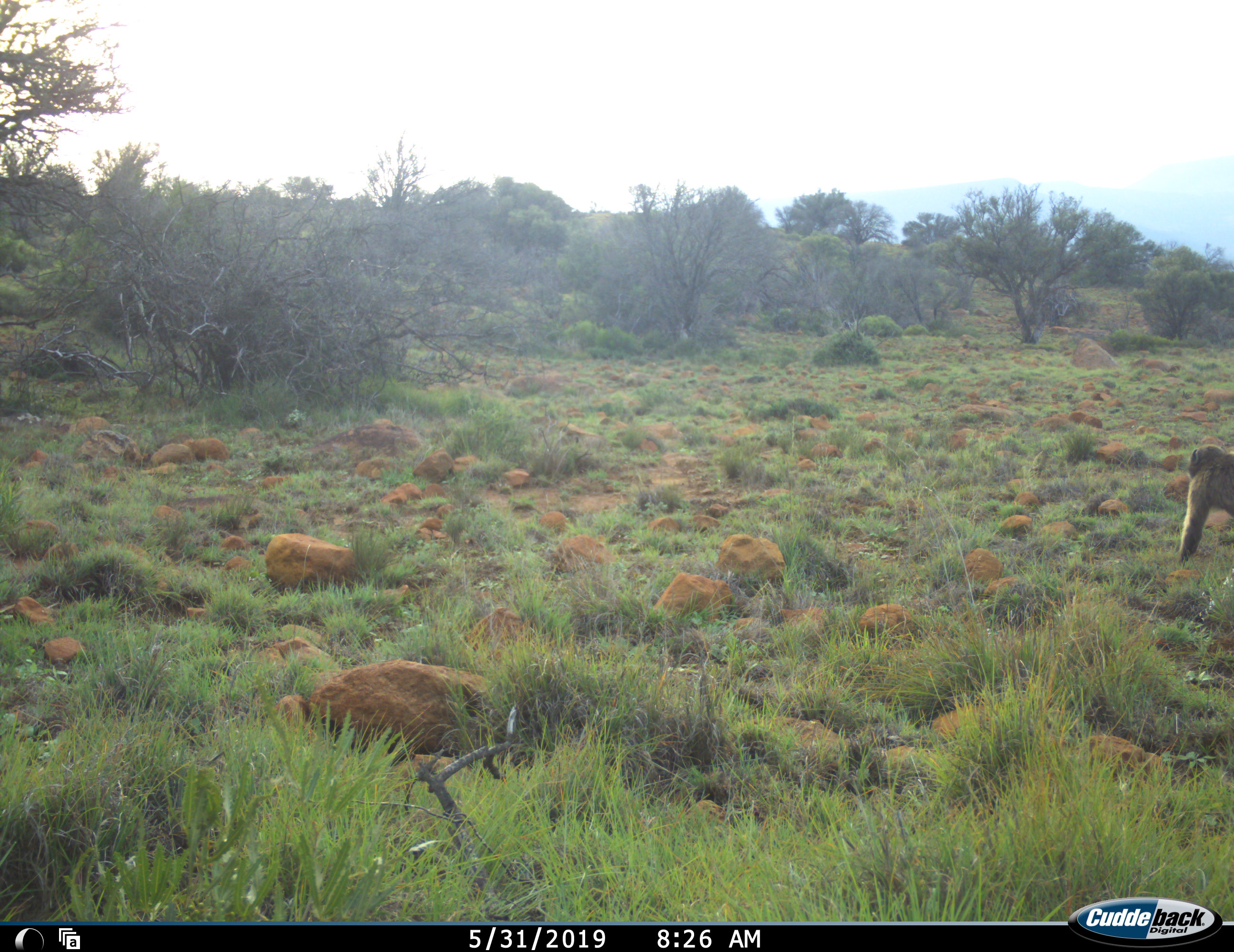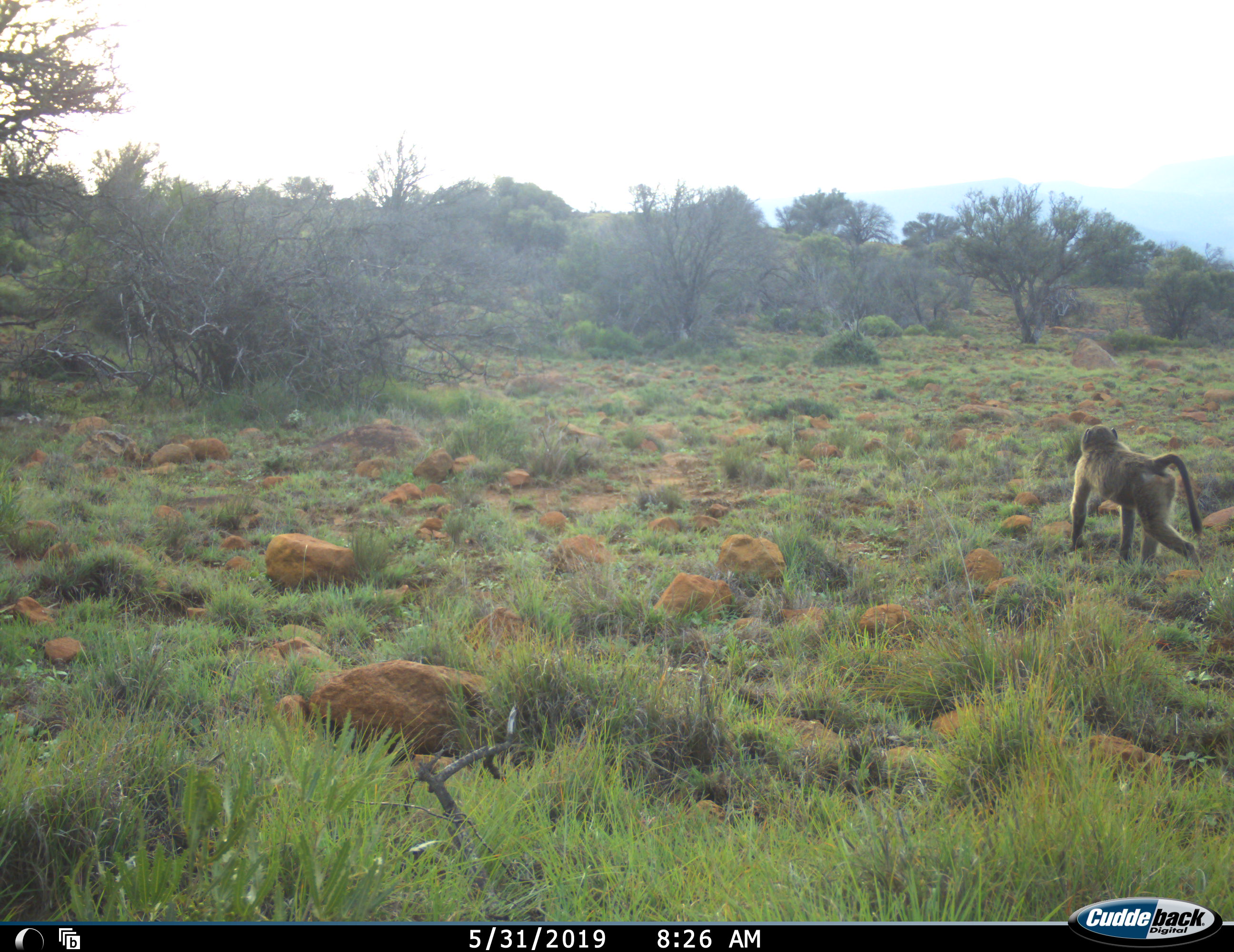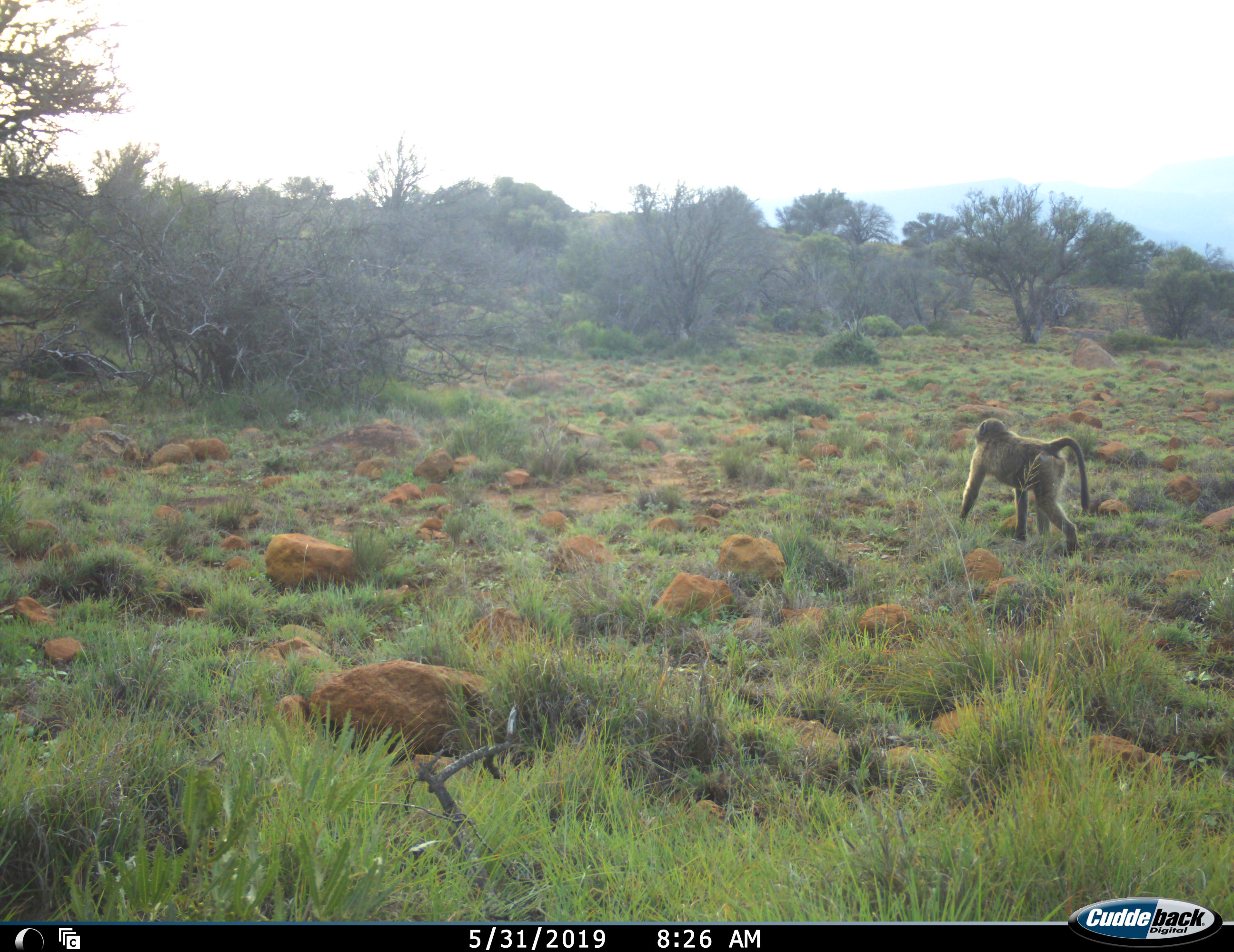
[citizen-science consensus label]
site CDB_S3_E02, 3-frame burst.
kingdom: Animalia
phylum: Chordata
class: Mammalia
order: Primates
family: Cercopithecidae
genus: Papio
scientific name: Papio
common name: baboon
Baboon (Papio), count 1. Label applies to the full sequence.